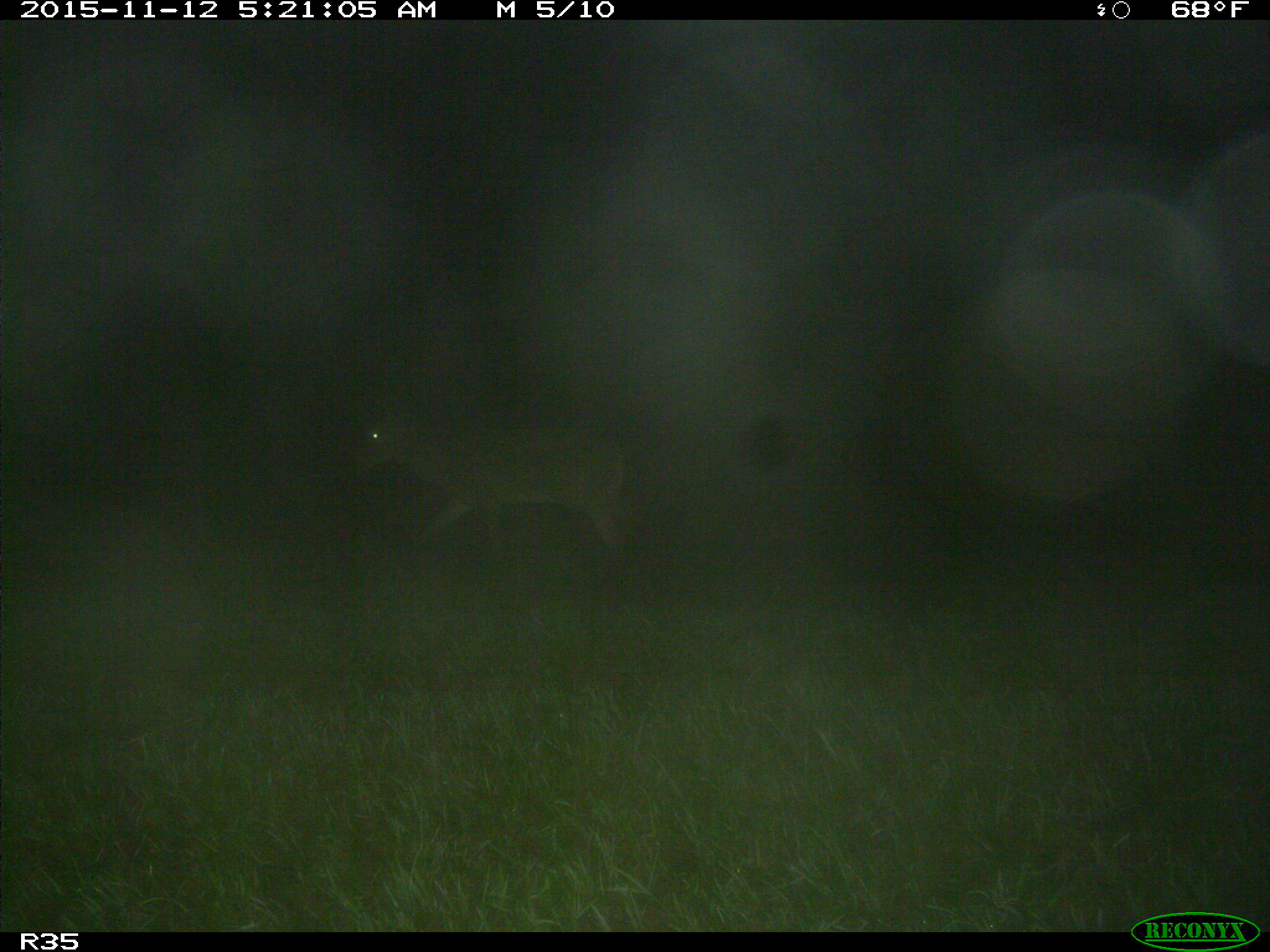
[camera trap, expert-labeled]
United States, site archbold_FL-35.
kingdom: Animalia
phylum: Chordata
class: Mammalia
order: Artiodactyla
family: Cervidae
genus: Odocoileus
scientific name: Odocoileus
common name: deer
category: unidentified deer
Unidentified deer (deer) (Odocoileus).